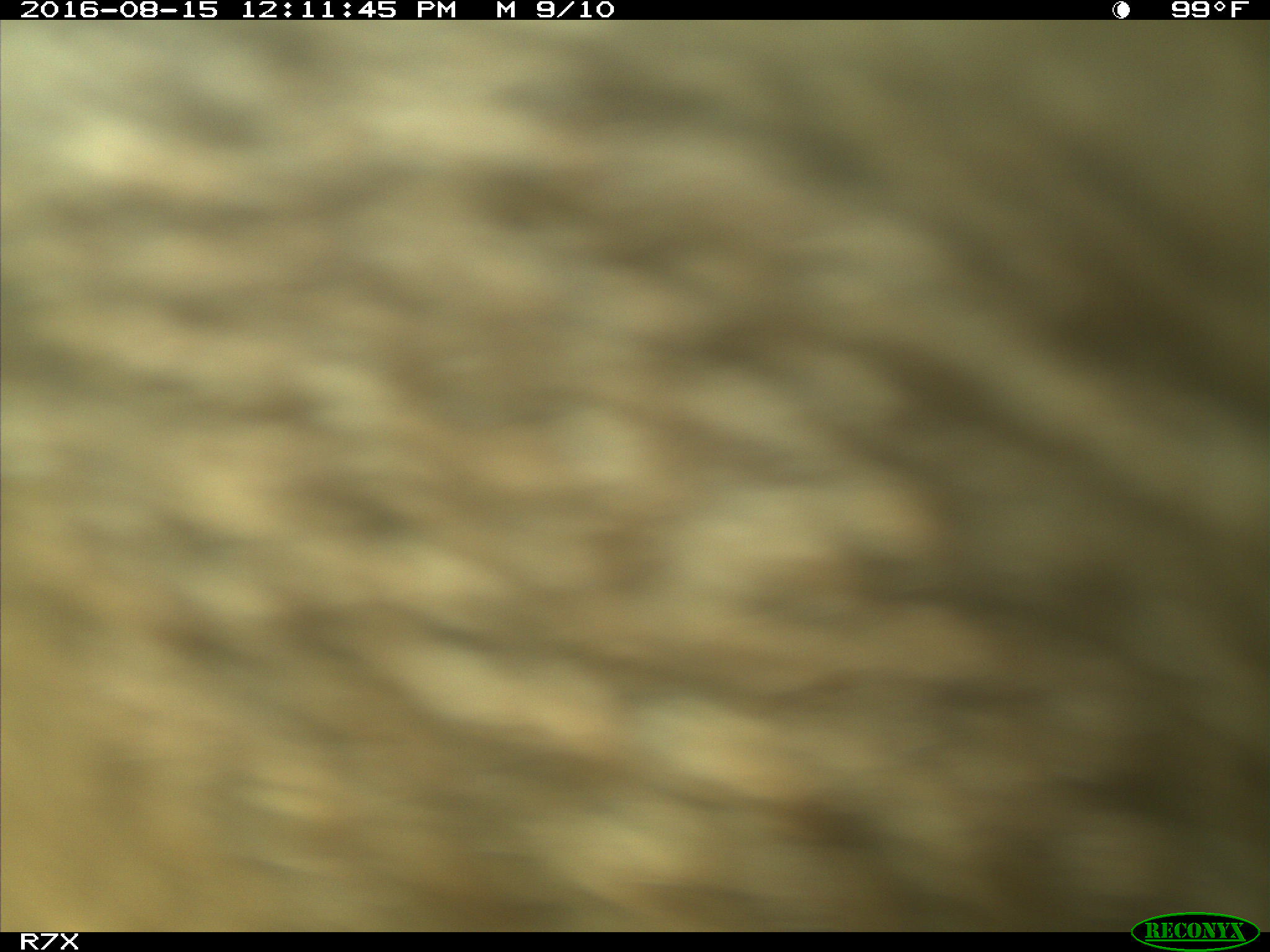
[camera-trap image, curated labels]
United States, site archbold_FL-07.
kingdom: Animalia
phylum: Chordata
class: Mammalia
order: Artiodactyla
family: Bovidae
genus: Bos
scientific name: Bos taurus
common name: domestic cow